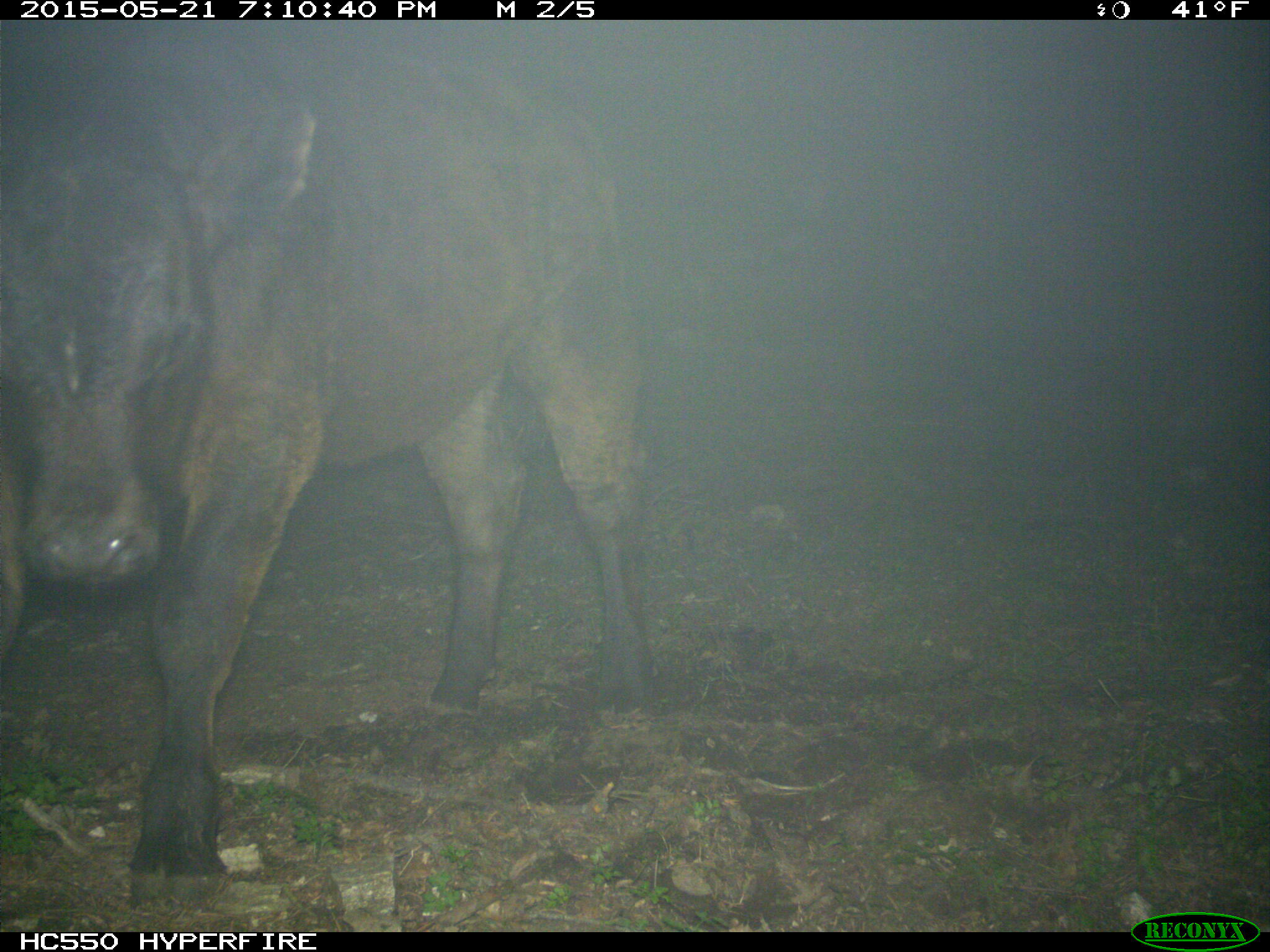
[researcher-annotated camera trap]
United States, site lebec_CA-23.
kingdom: Animalia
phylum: Chordata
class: Mammalia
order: Artiodactyla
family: Bovidae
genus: Bos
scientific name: Bos taurus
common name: domestic cow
Bos taurus (domestic cow).